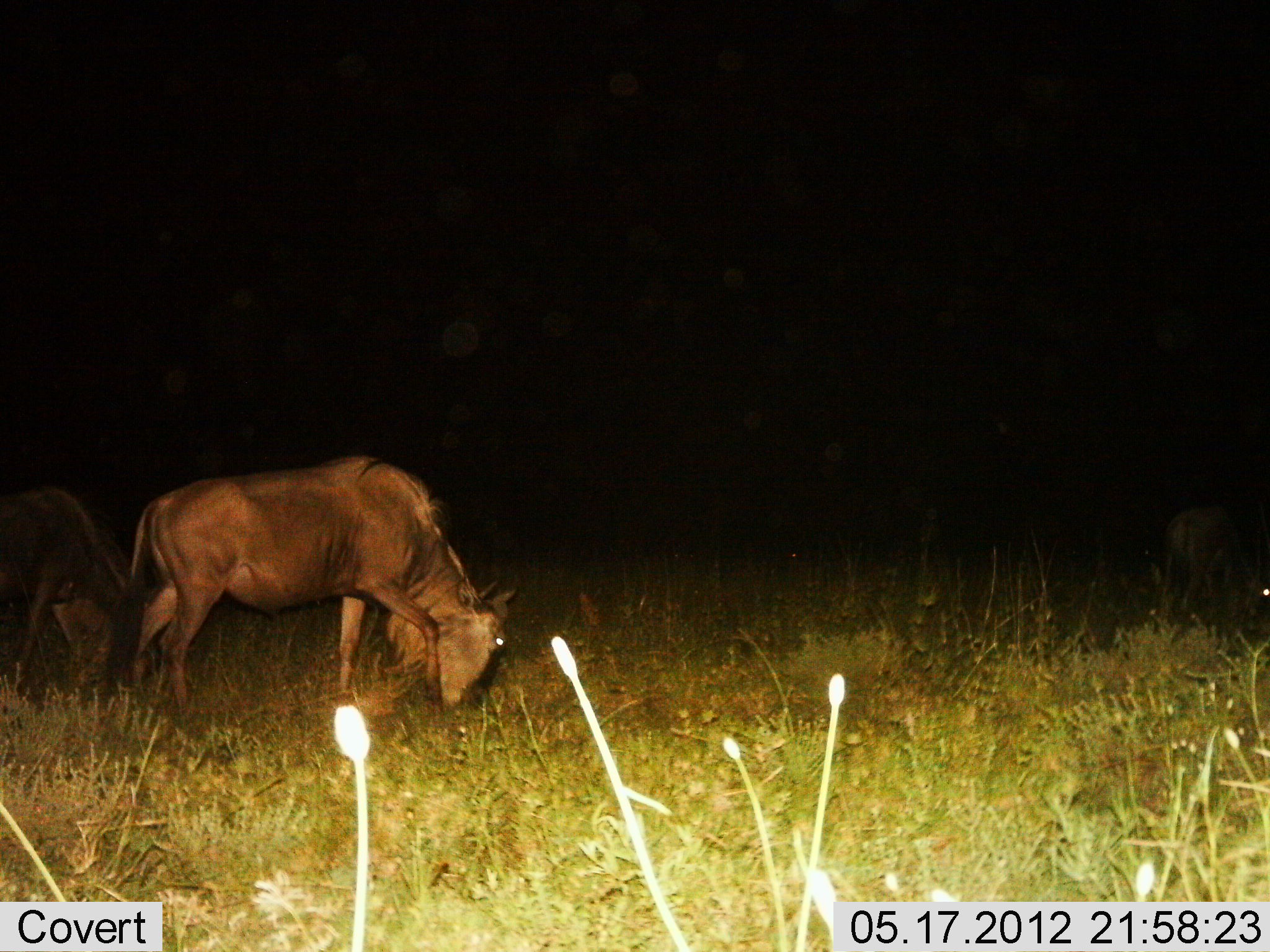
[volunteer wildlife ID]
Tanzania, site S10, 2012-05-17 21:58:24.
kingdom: Animalia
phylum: Chordata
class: Mammalia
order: Artiodactyla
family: Bovidae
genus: Connochaetes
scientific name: Connochaetes taurinus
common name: blue wildebeest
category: wildebeest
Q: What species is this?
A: Wildebeest (blue wildebeest) (Connochaetes taurinus).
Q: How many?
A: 3.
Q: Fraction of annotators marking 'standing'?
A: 0%.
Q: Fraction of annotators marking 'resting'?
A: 0%.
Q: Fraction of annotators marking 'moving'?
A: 0%.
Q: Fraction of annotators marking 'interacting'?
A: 0%.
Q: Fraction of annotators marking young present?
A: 10%.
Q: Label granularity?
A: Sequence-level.